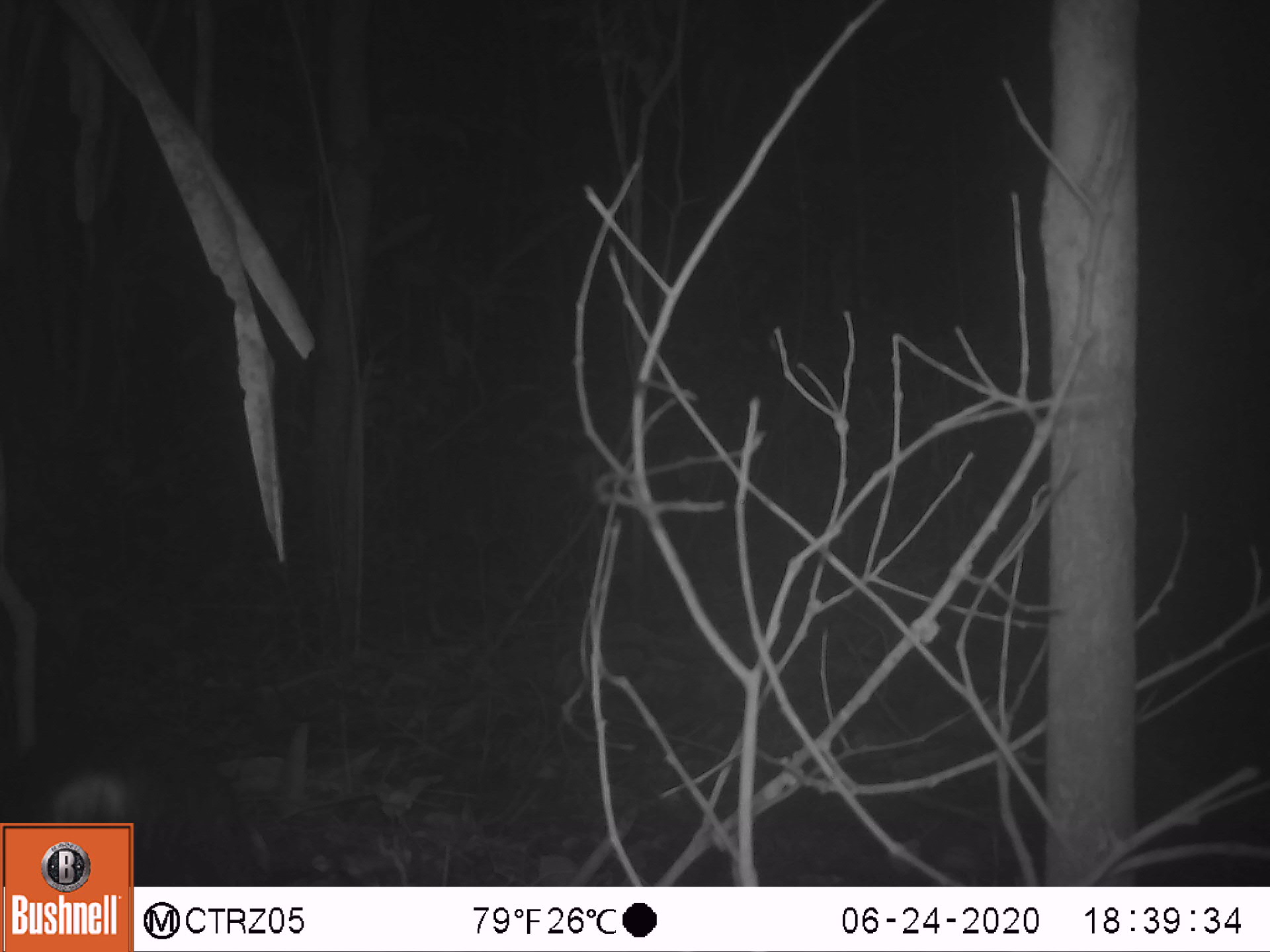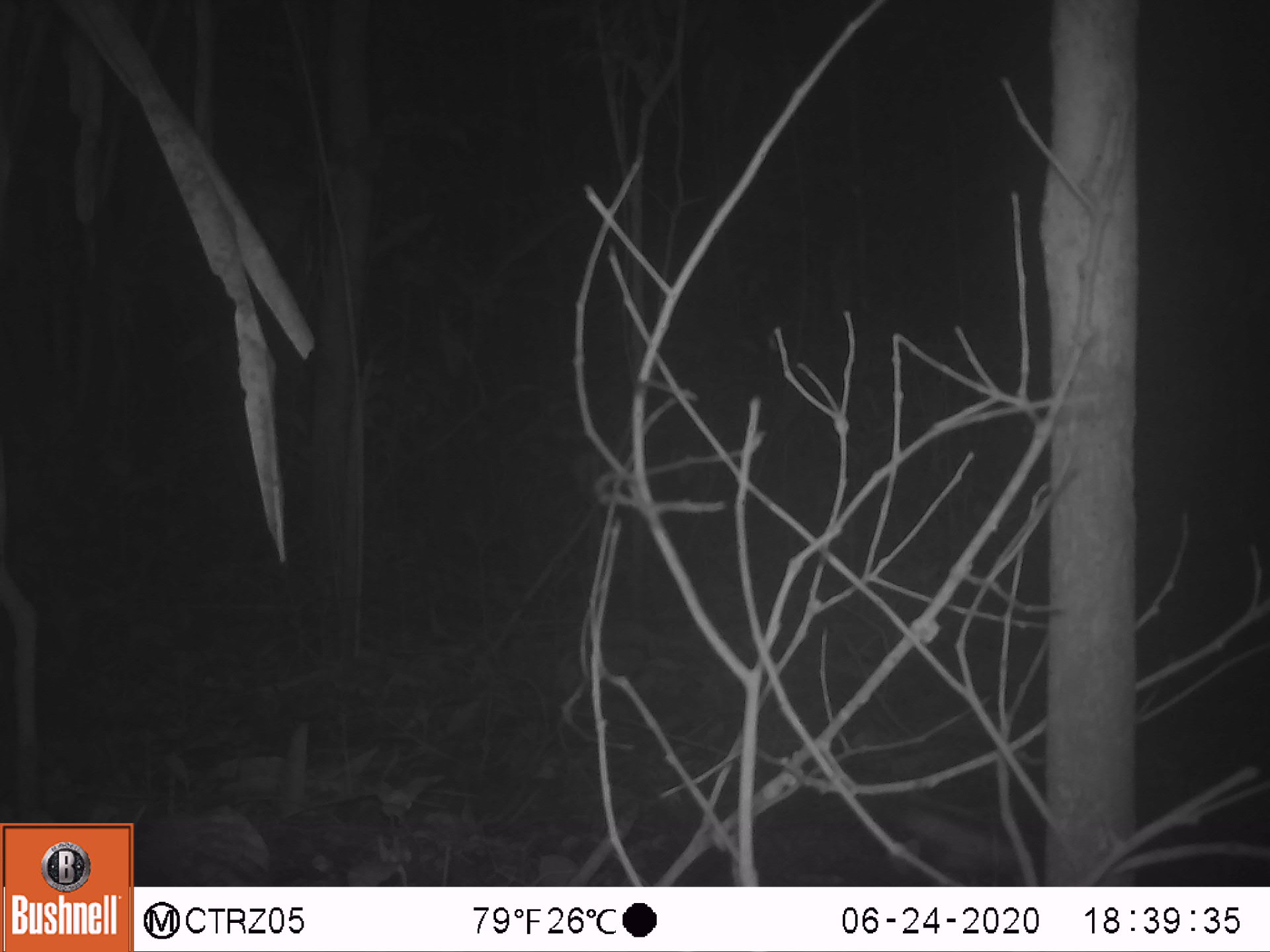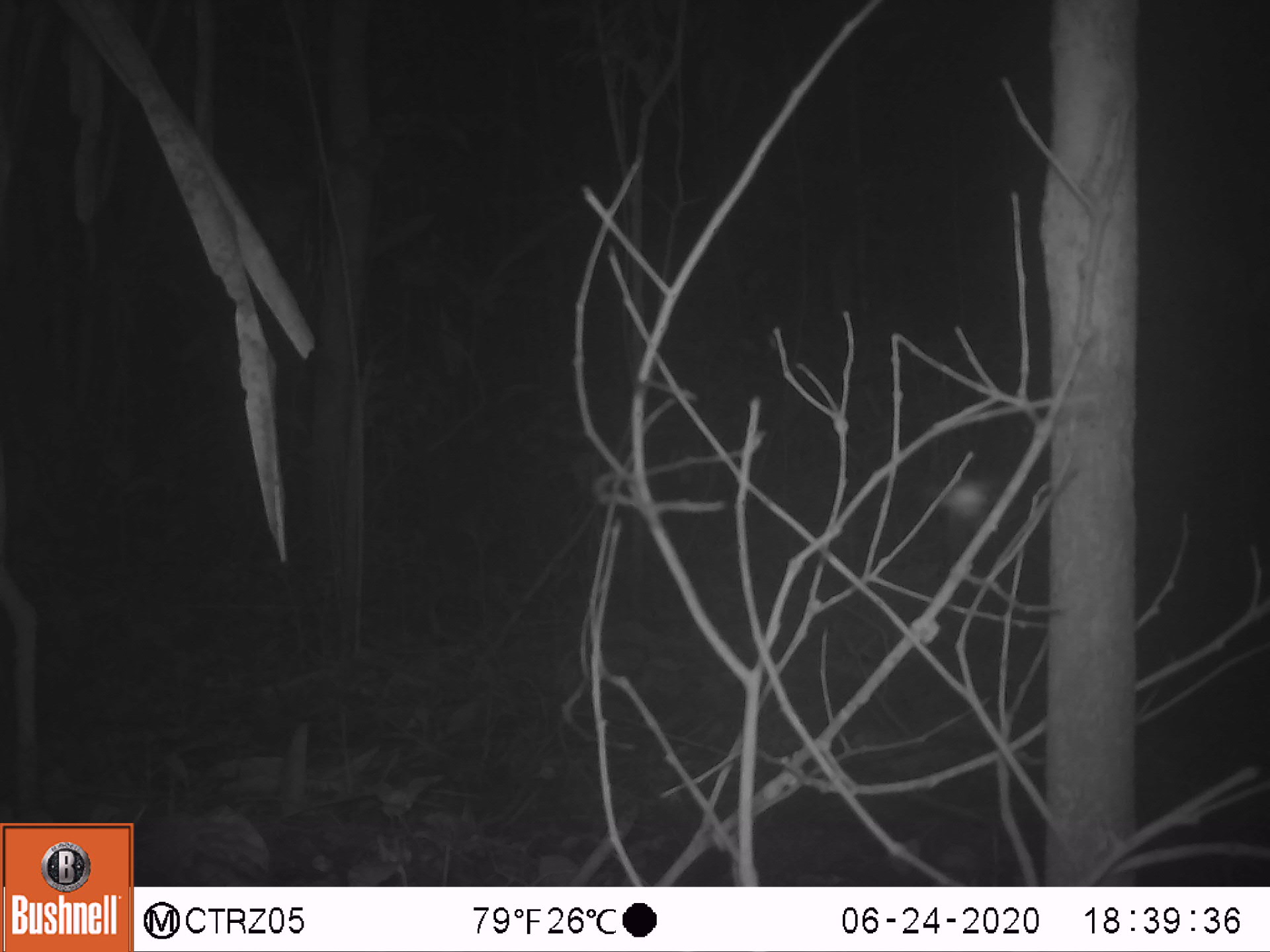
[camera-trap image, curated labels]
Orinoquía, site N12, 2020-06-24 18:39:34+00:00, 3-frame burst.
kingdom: Animalia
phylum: Chordata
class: Mammalia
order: Rodentia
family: Dasyproctidae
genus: Dasyprocta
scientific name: Dasyprocta fuliginosa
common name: black agouti